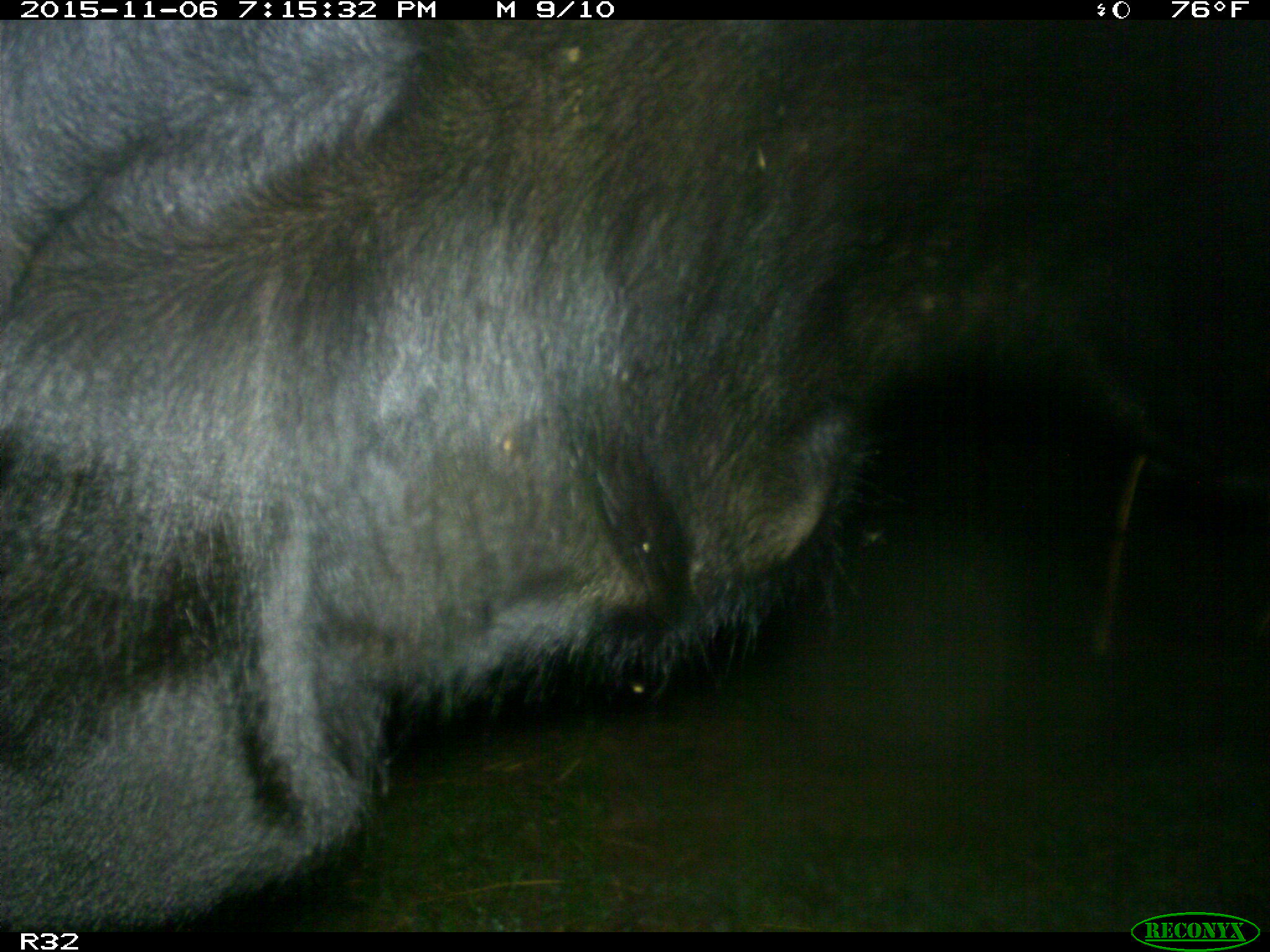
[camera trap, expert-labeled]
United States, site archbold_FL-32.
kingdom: Animalia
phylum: Chordata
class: Mammalia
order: Artiodactyla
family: Bovidae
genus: Bos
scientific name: Bos taurus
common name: domestic cow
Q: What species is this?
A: Bos taurus (domestic cow).